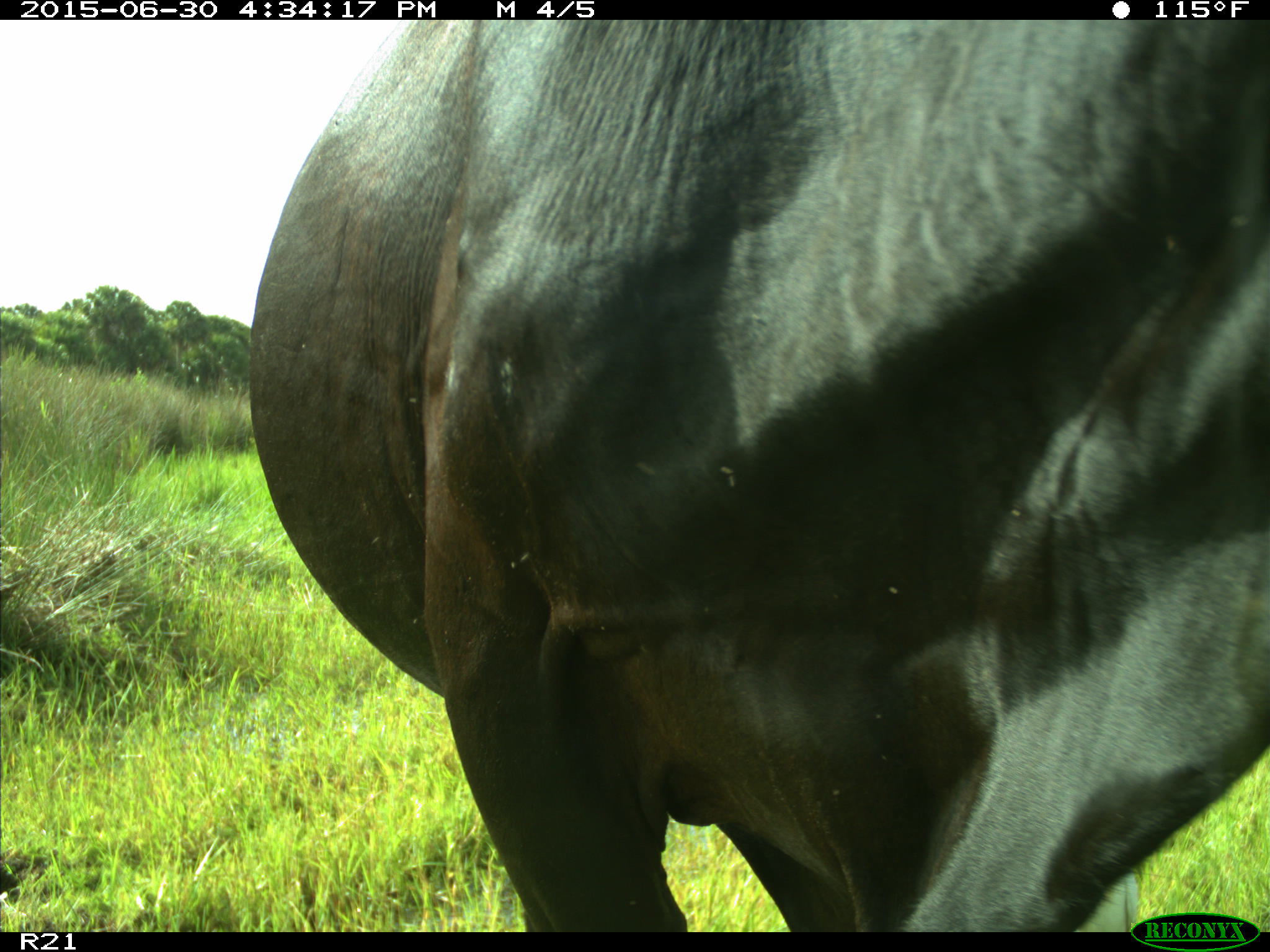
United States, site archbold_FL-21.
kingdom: Animalia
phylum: Chordata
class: Mammalia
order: Artiodactyla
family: Bovidae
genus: Bos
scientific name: Bos taurus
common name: domestic cow